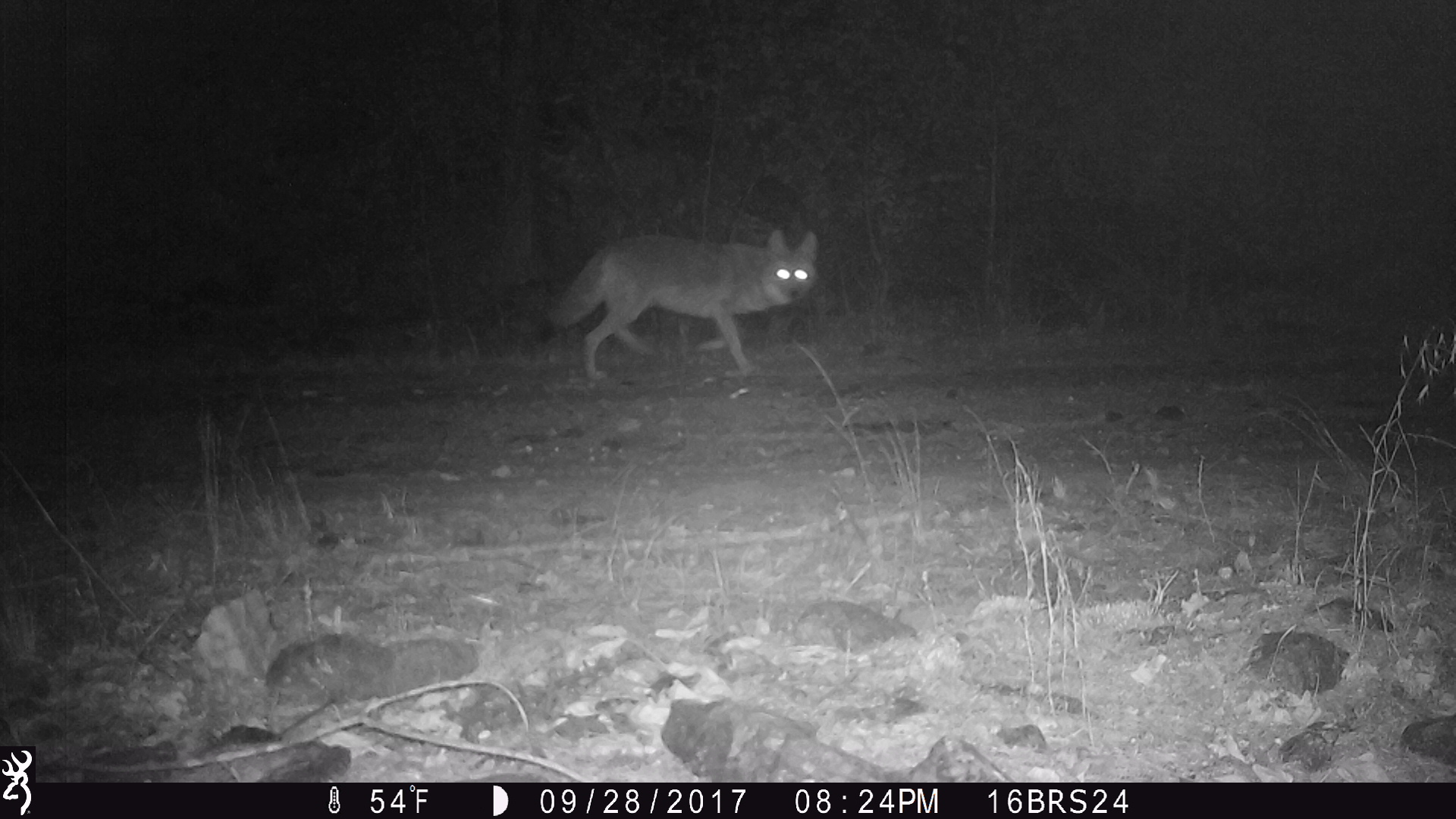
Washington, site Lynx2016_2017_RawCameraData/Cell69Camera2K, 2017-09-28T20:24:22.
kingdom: Animalia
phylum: Chordata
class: Mammalia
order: Carnivora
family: Canidae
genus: Canis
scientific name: Canis latrans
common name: coyote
Canis latrans (coyote). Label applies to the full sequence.